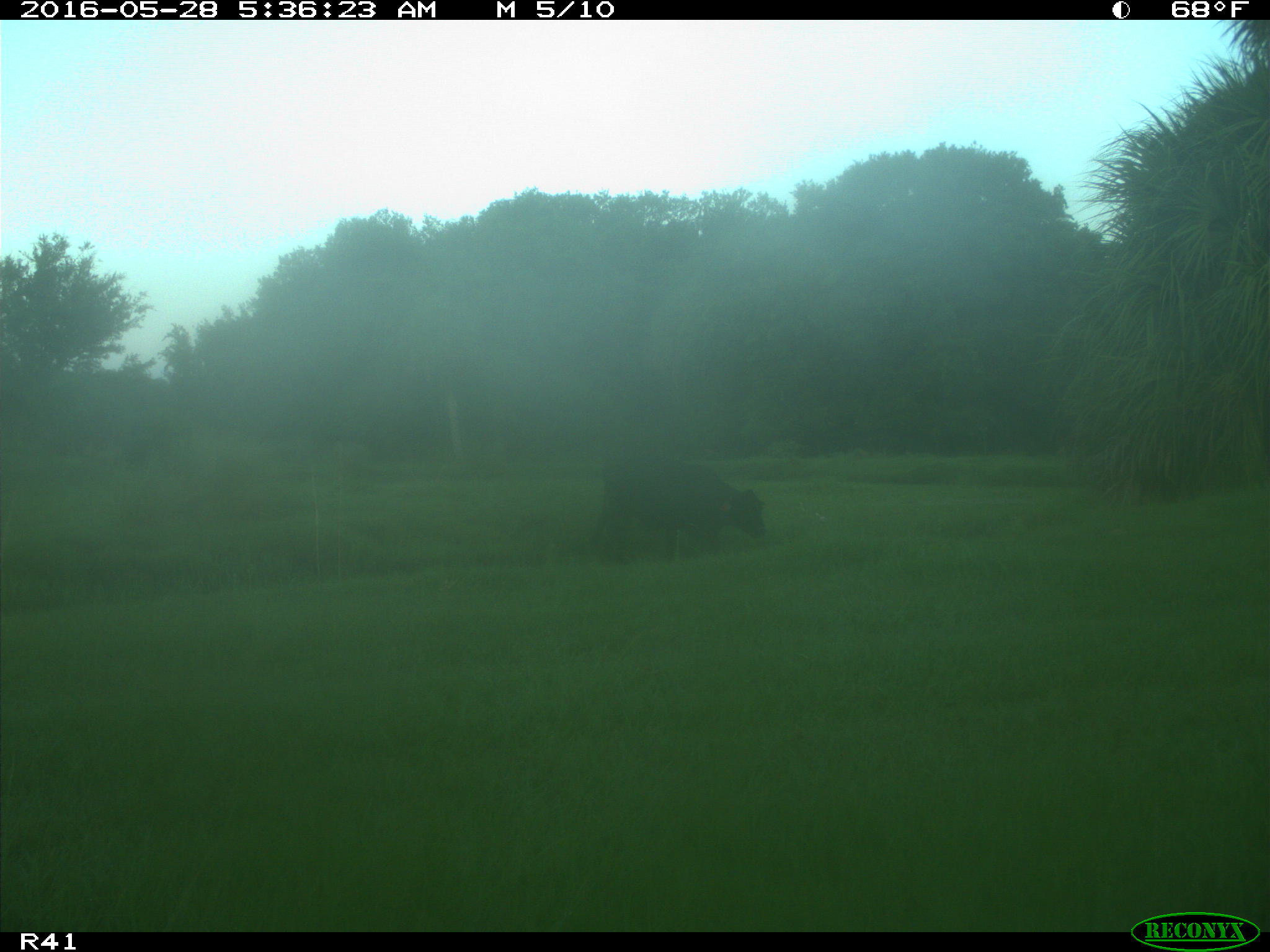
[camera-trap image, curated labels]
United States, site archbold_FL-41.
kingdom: Animalia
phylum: Chordata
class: Mammalia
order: Artiodactyla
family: Bovidae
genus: Bos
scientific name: Bos taurus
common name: domestic cow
Bos taurus (domestic cow).